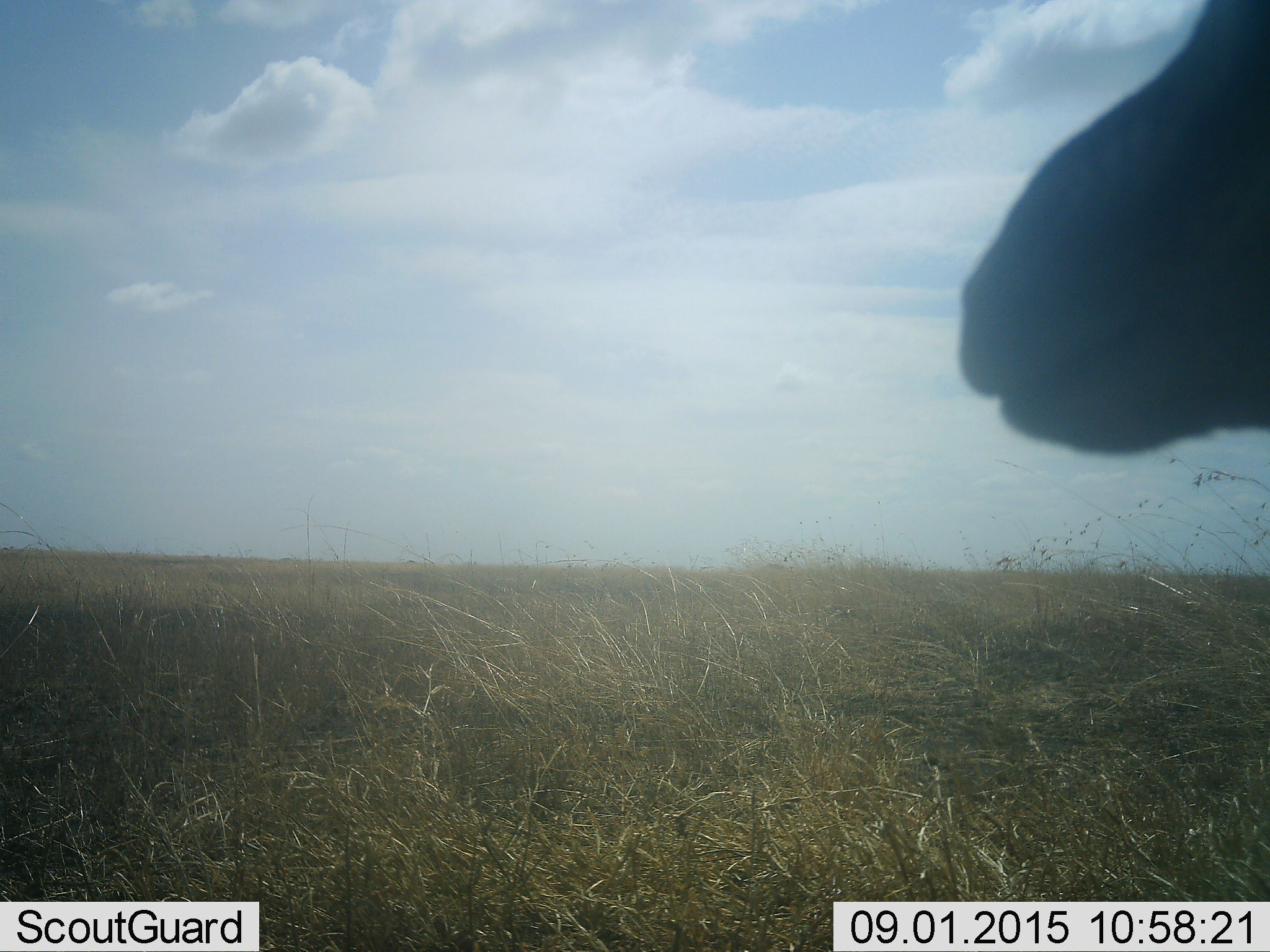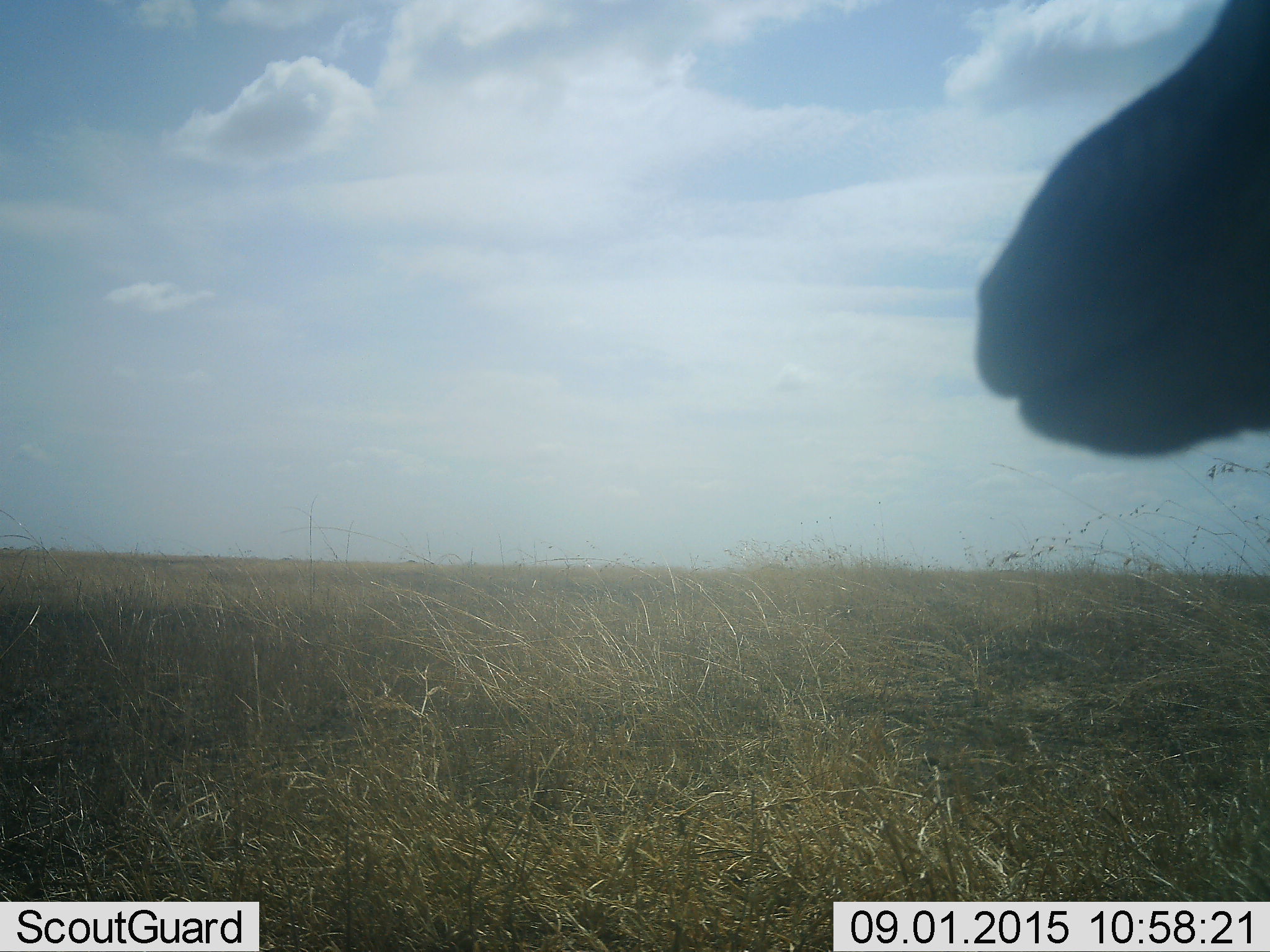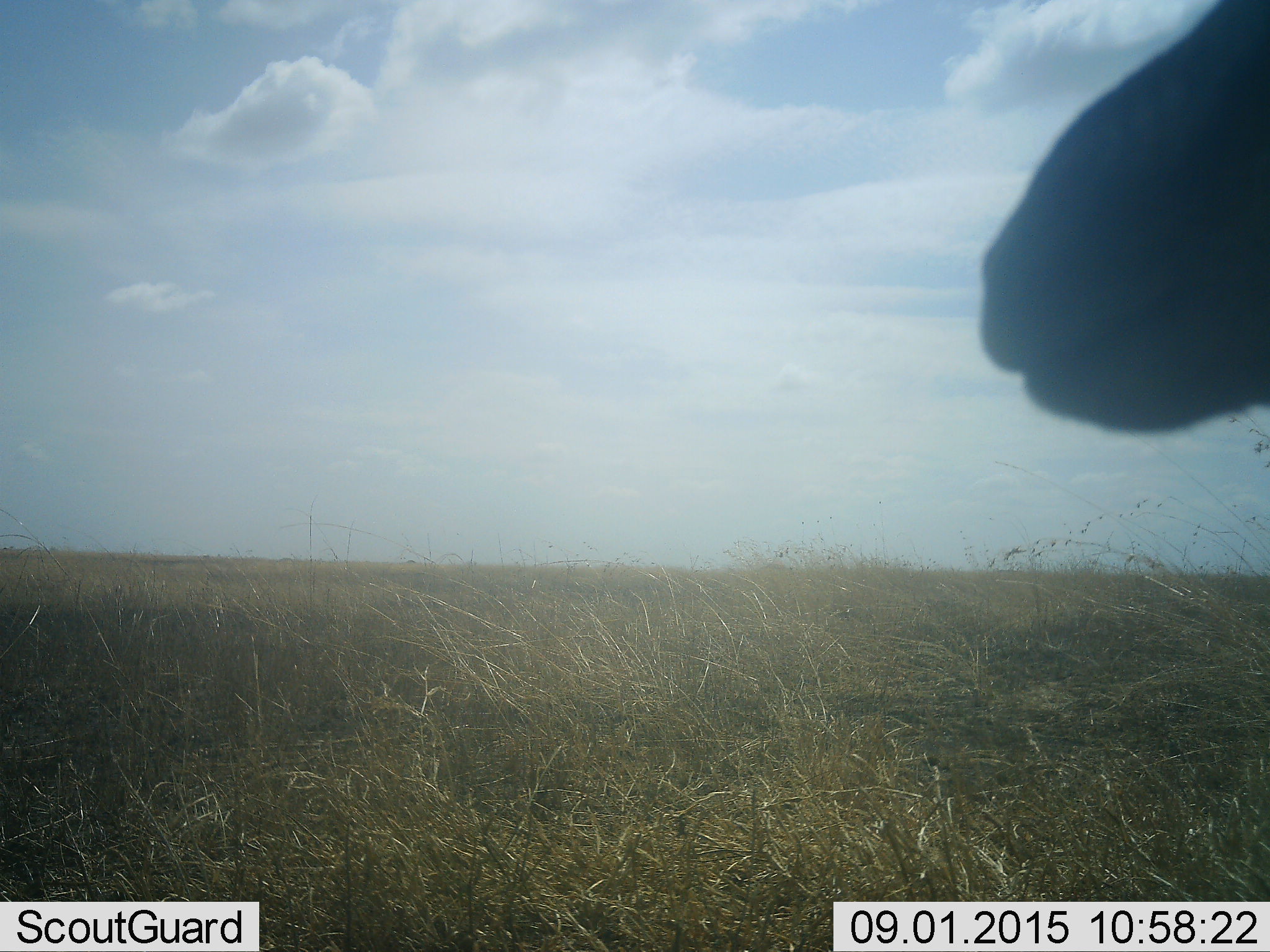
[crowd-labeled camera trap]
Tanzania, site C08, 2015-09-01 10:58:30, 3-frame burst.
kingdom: Animalia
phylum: Chordata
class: Mammalia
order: Artiodactyla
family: Bovidae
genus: Eudorcas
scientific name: Eudorcas thomsonii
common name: thomson's gazelle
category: gazellethomsons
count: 1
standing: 100%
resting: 14%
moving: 0%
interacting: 0%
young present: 0%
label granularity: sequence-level